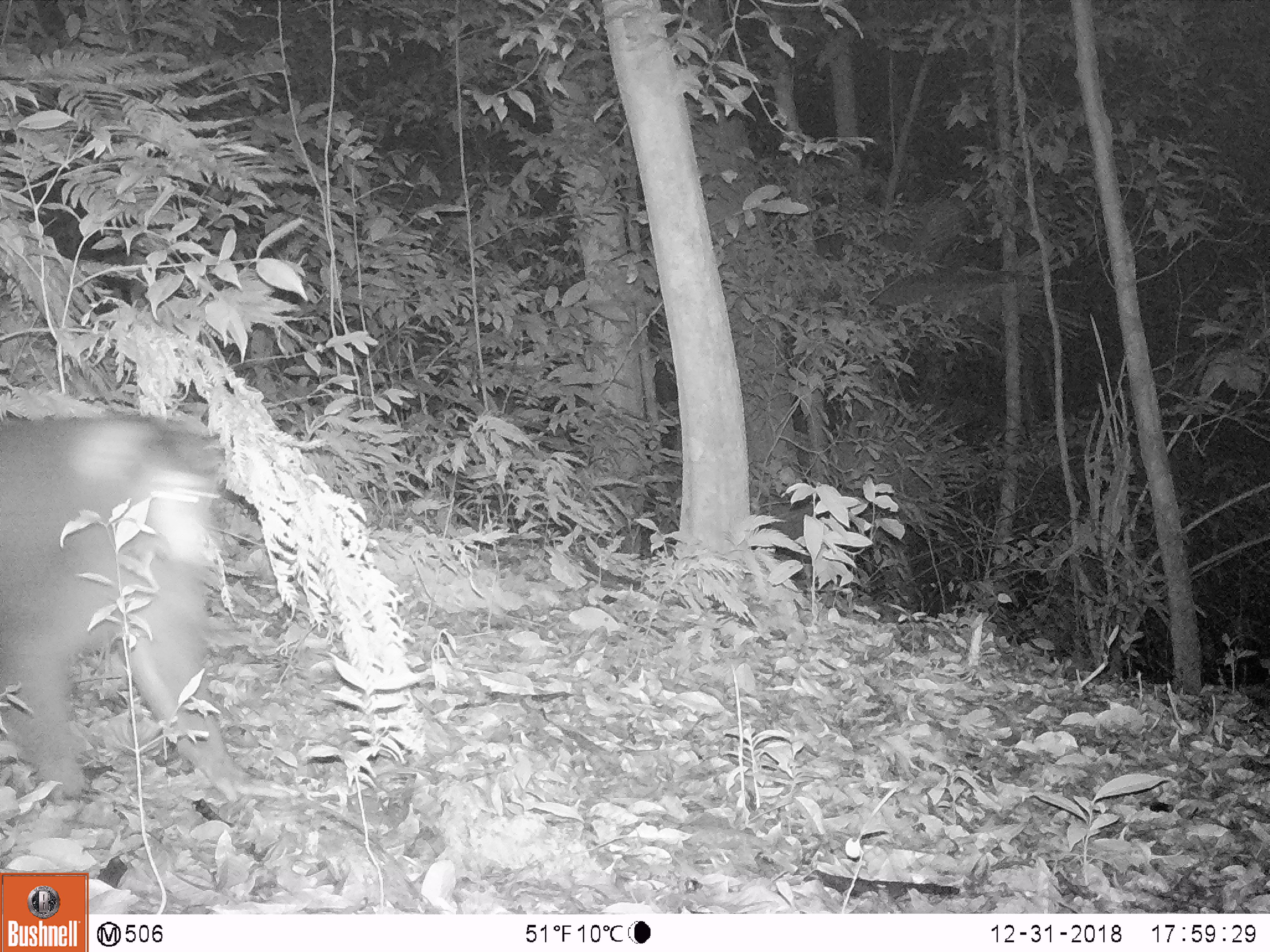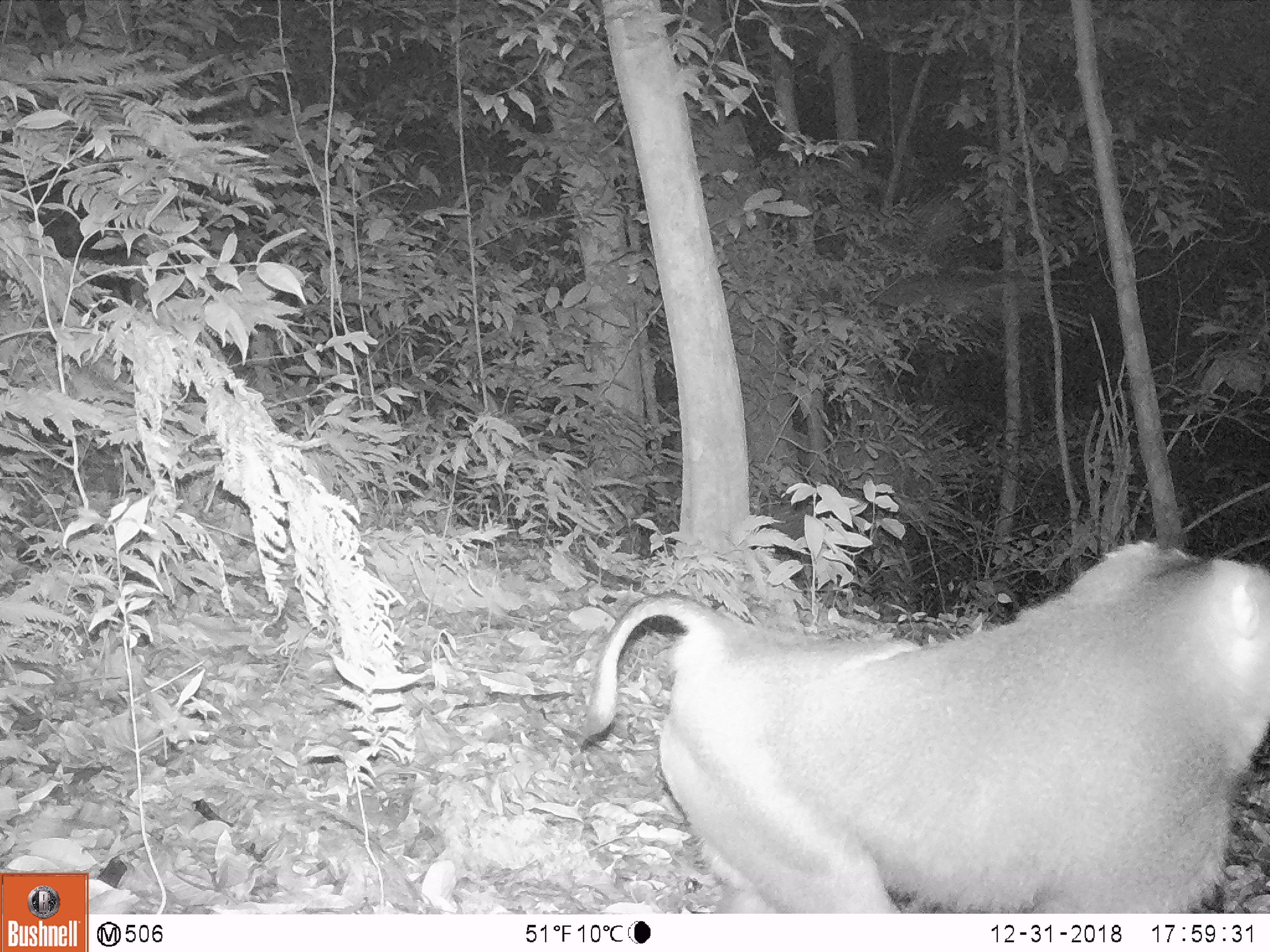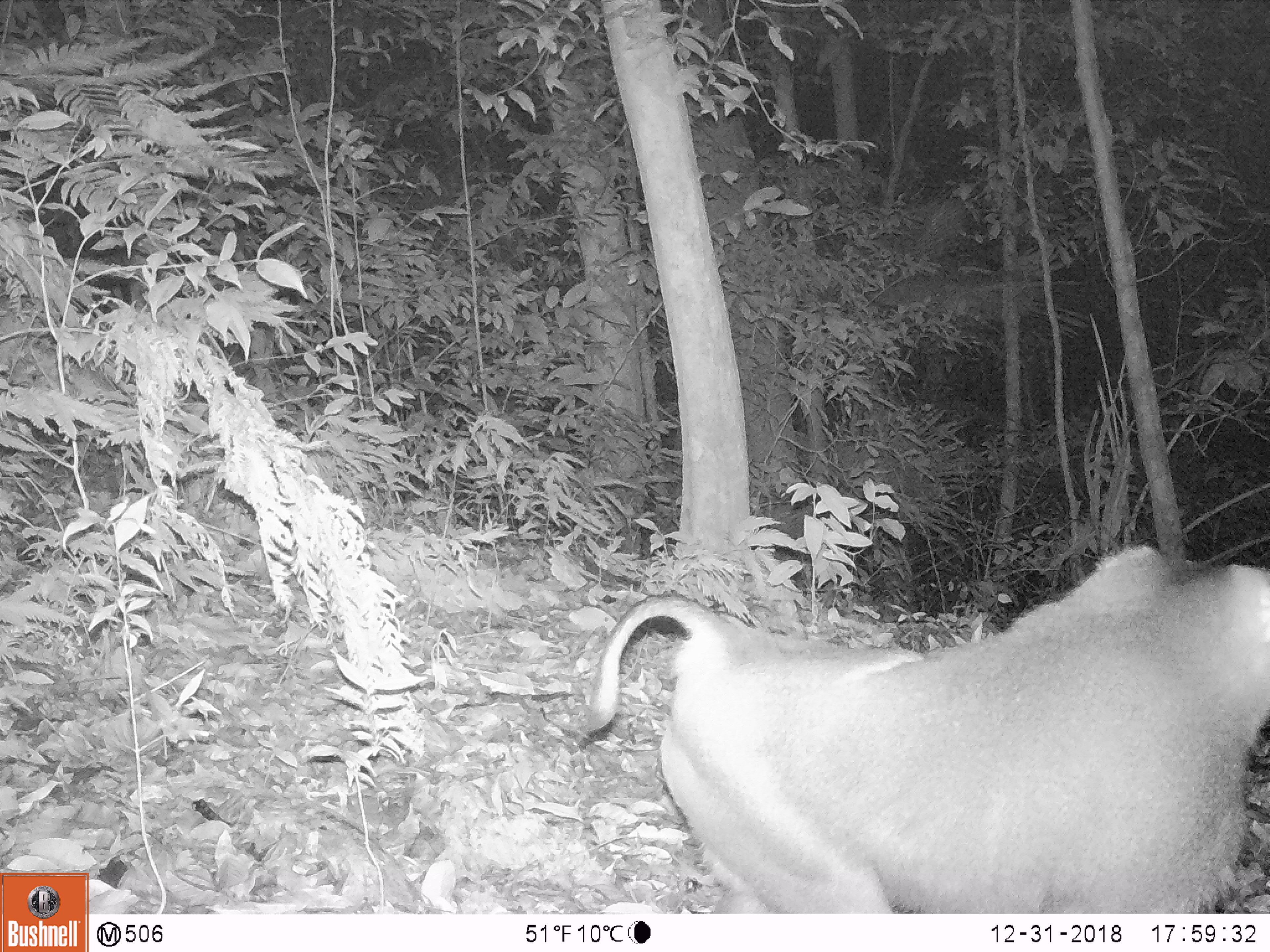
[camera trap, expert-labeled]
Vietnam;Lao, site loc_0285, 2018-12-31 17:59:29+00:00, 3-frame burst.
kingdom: Animalia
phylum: Chordata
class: Mammalia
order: Primates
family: Cercopithecidae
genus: Macaca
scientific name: Macaca nemestrina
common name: pig-tailed macaque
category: pig tailed macaque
Pig tailed macaque (pig-tailed macaque) (Macaca nemestrina). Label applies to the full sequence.